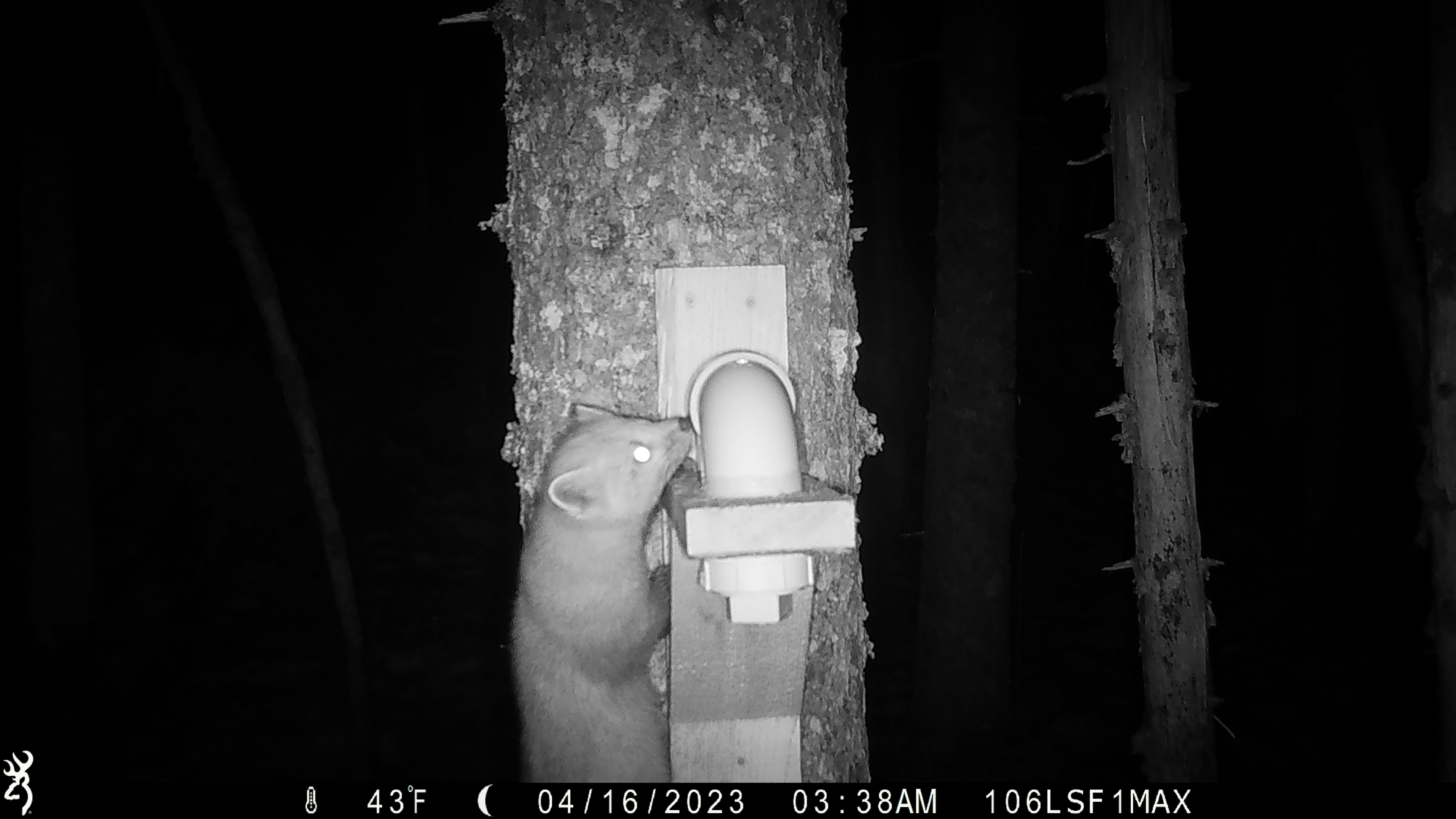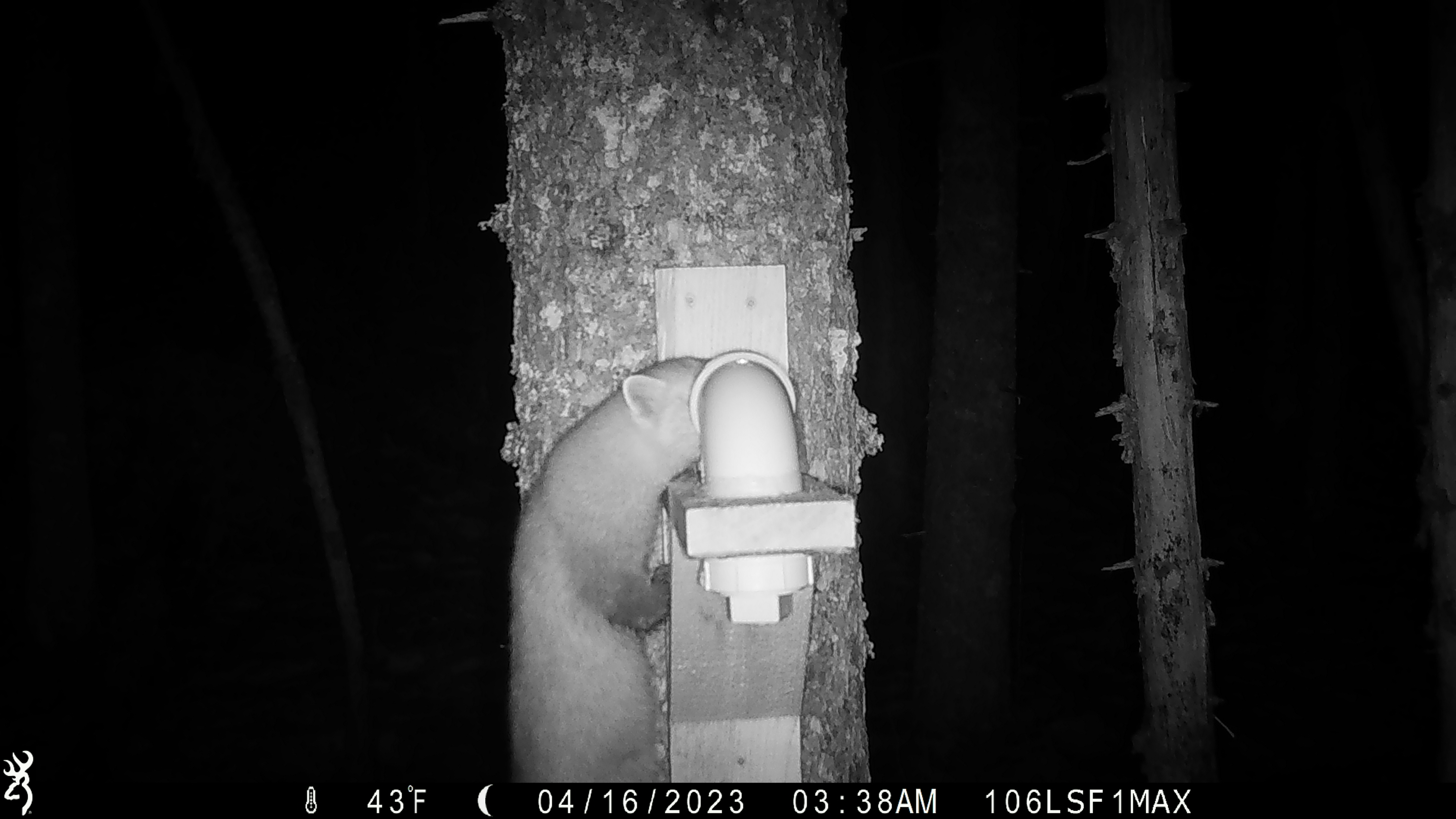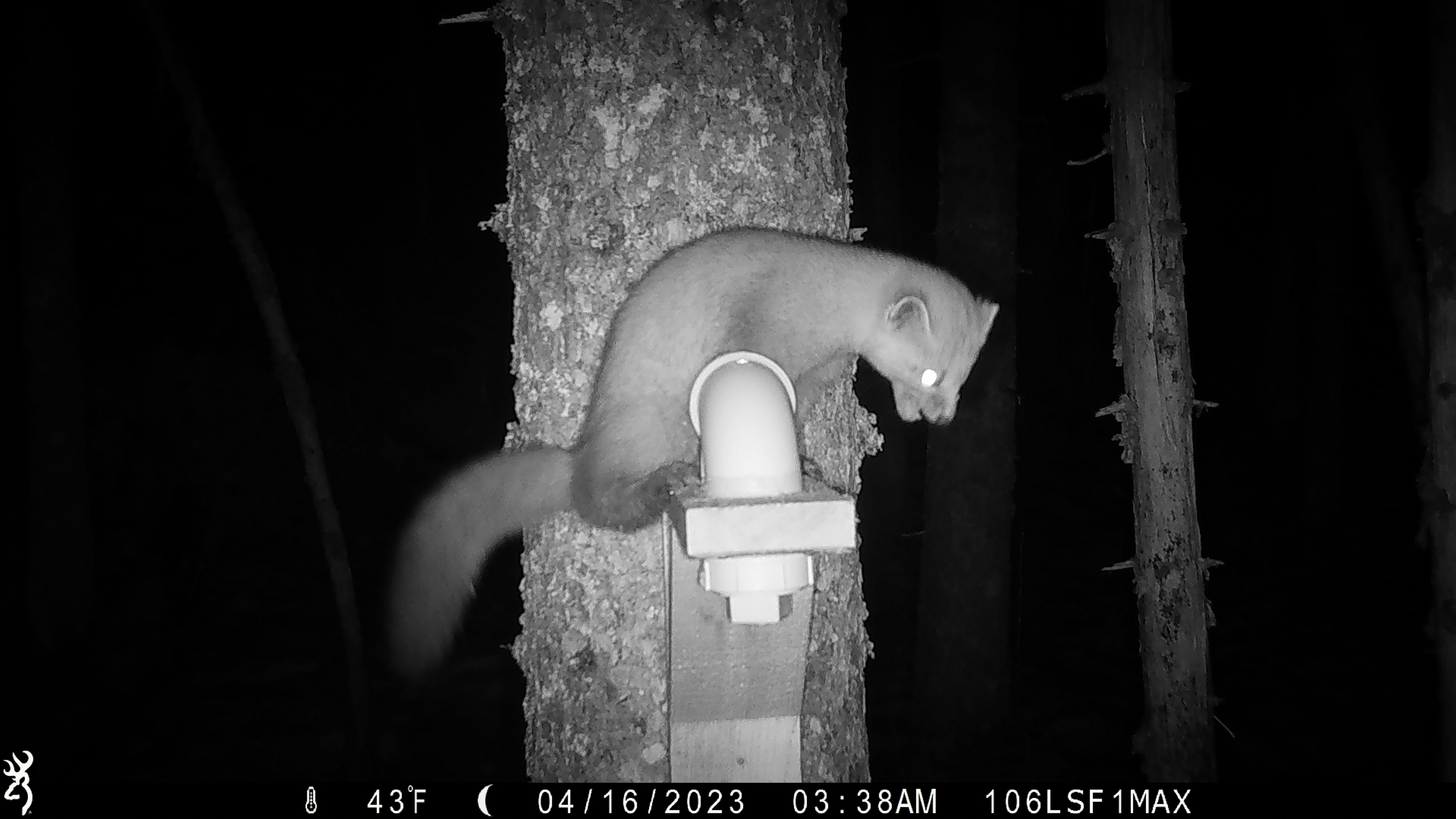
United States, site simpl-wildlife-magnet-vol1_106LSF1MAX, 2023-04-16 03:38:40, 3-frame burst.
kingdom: Animalia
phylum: Chordata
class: Mammalia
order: Carnivora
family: Mustelidae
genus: Martes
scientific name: Martes americana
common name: american marten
American marten (Martes americana).